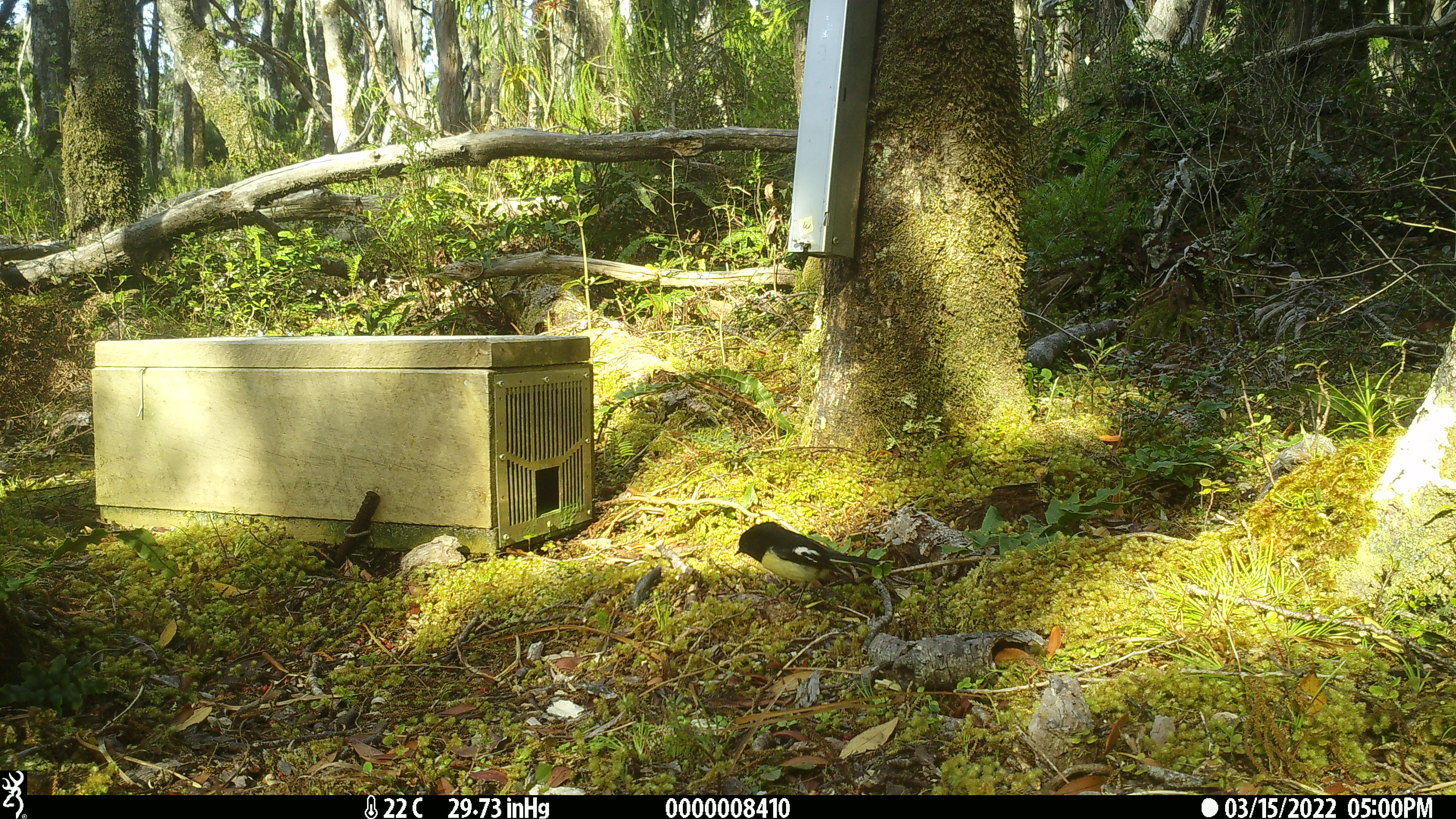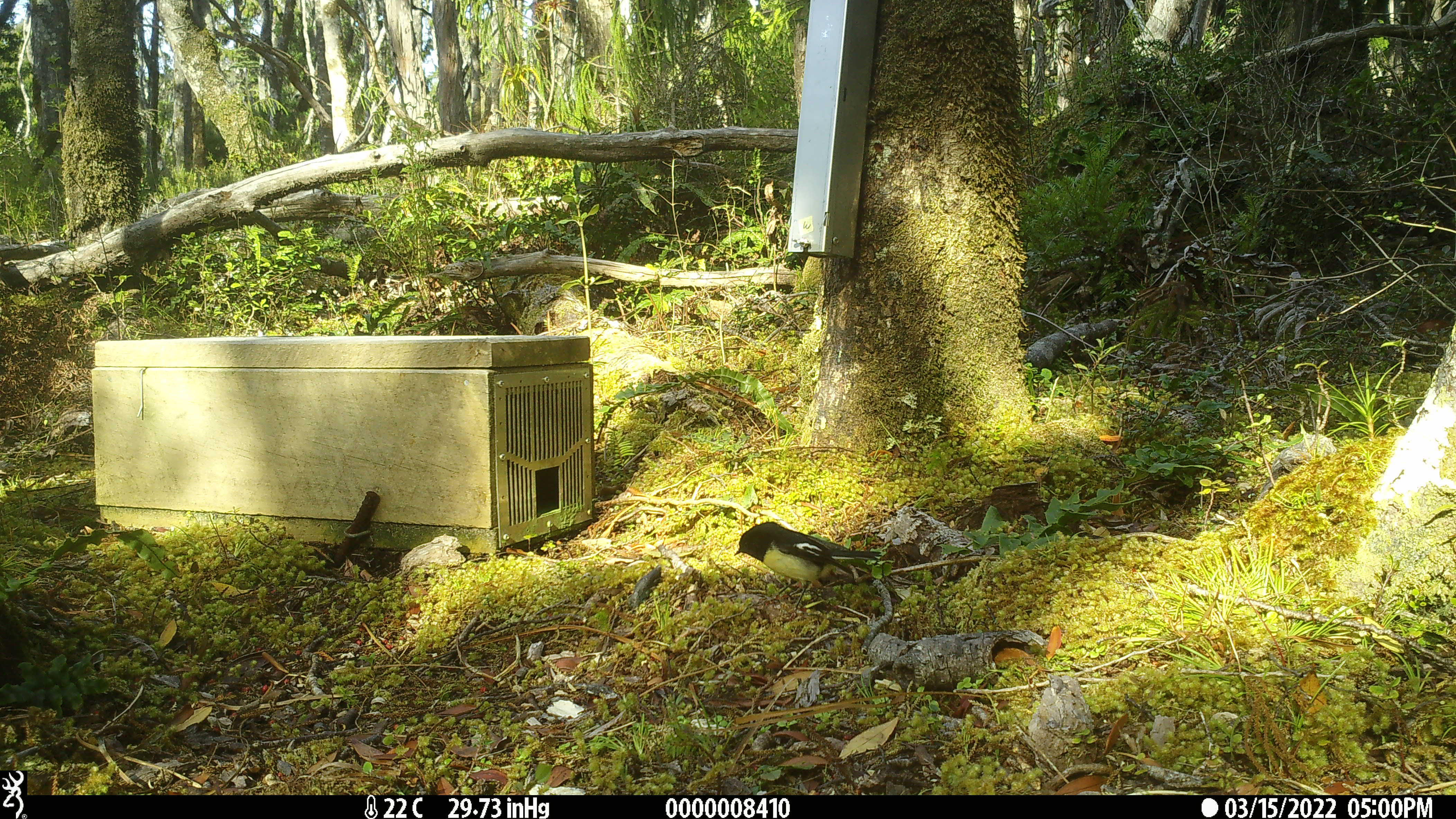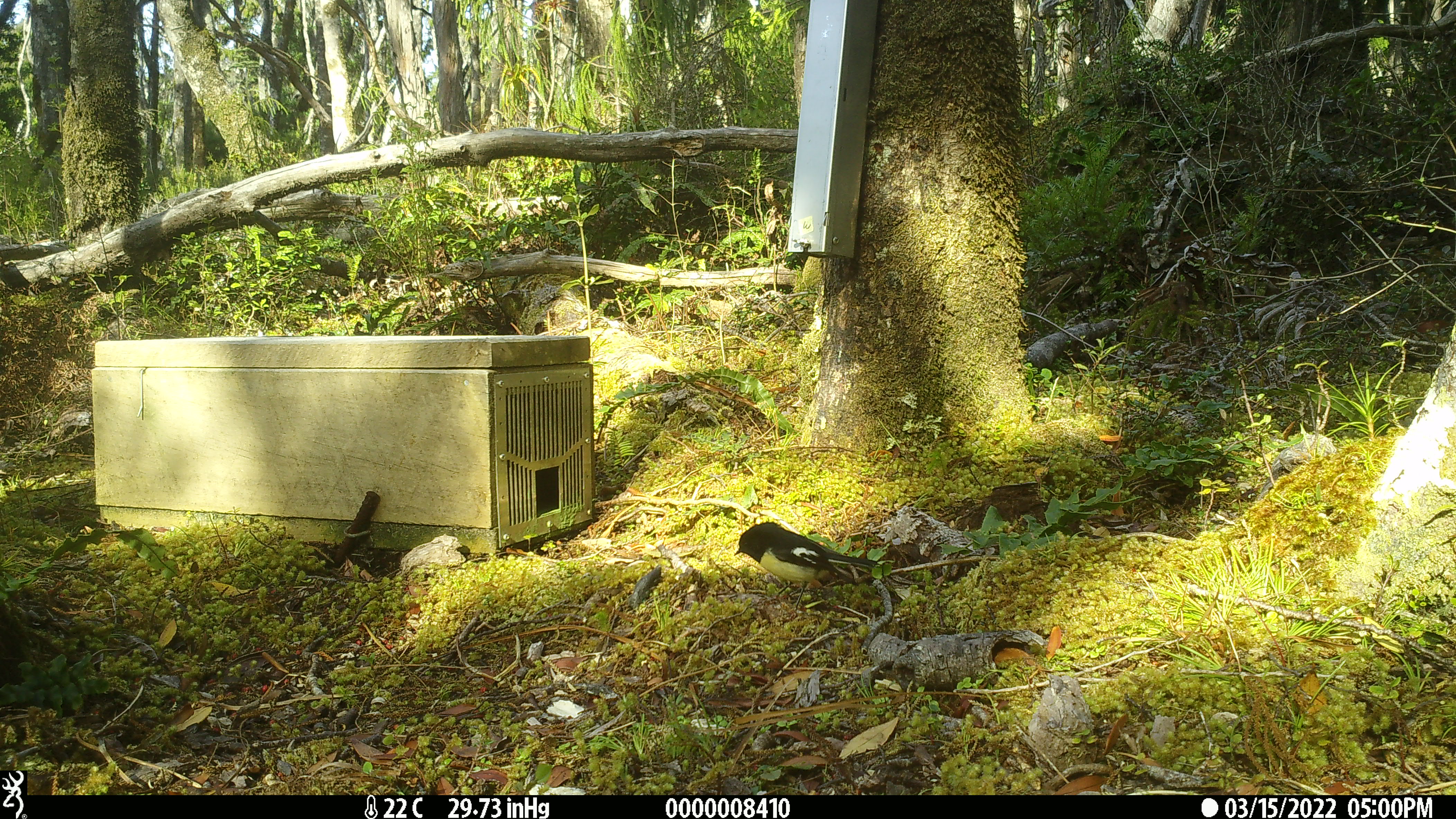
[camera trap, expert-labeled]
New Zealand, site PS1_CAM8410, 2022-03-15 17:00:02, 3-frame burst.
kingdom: Animalia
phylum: Chordata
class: Aves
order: Passeriformes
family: Petroicidae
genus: Petroica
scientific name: Petroica macrocephala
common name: tomtit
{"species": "tomtit (Petroica macrocephala)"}